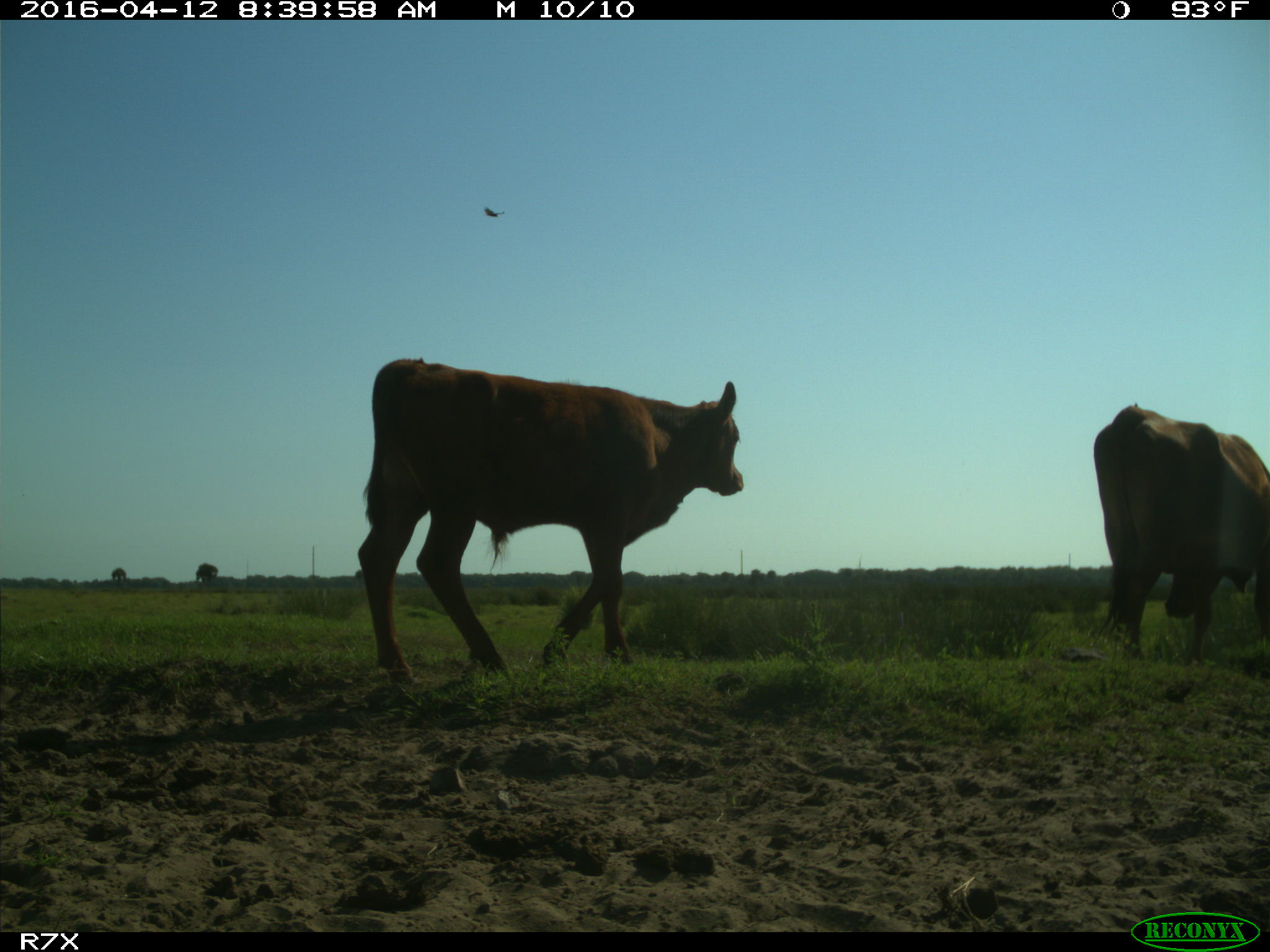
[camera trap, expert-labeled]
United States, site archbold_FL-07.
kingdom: Animalia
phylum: Chordata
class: Mammalia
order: Artiodactyla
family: Bovidae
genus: Bos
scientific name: Bos taurus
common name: domestic cow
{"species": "Bos taurus (domestic cow)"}